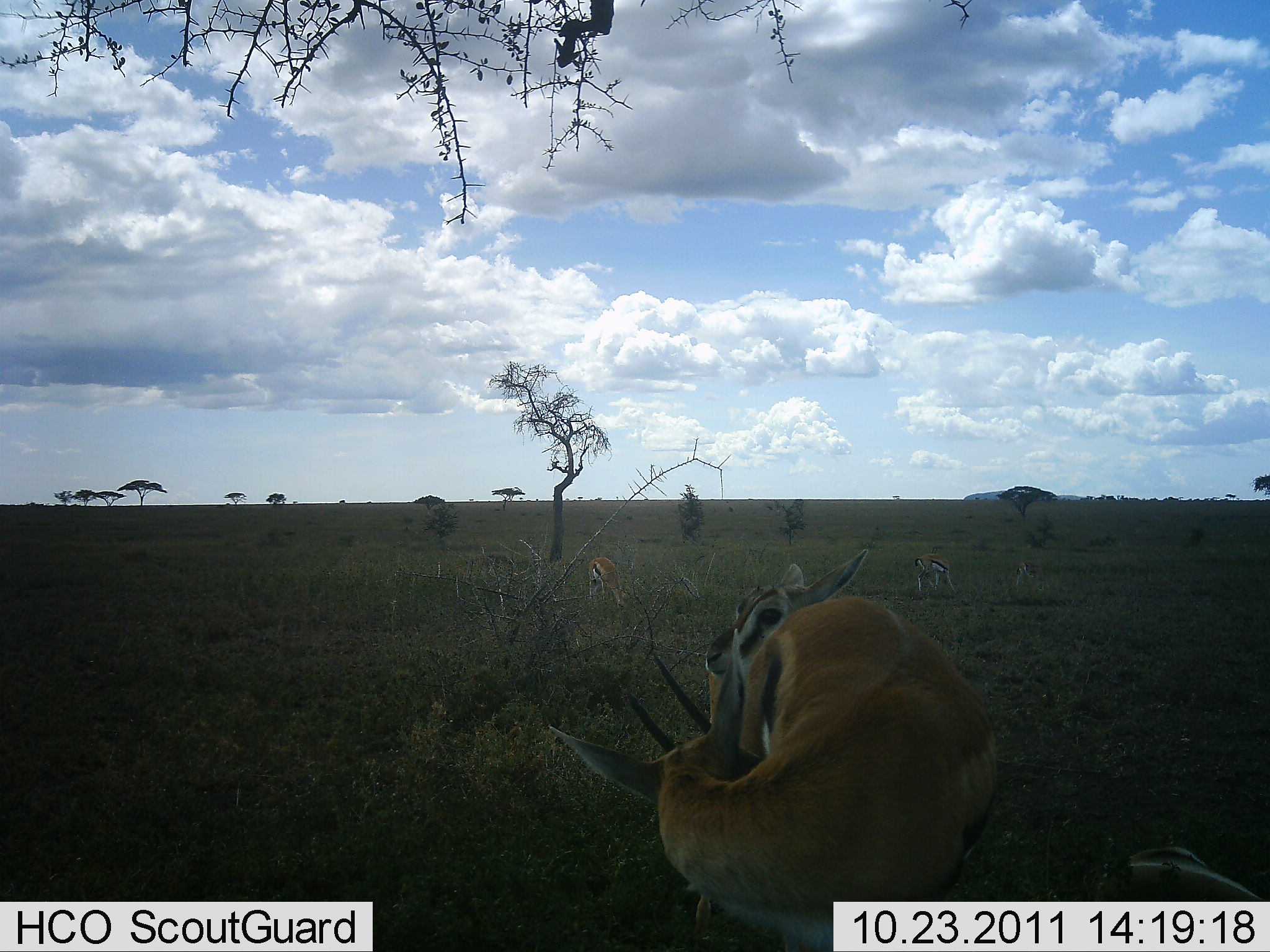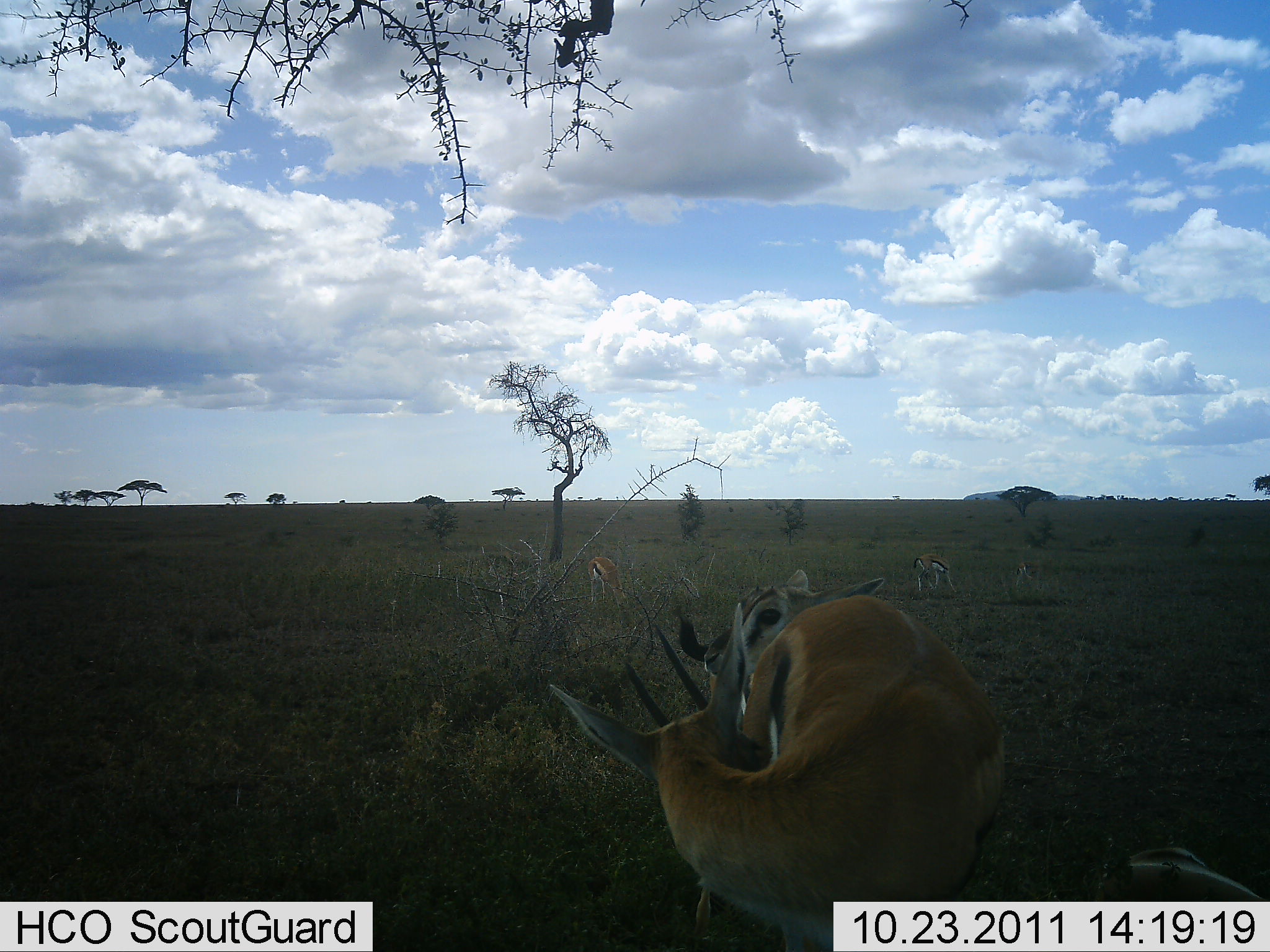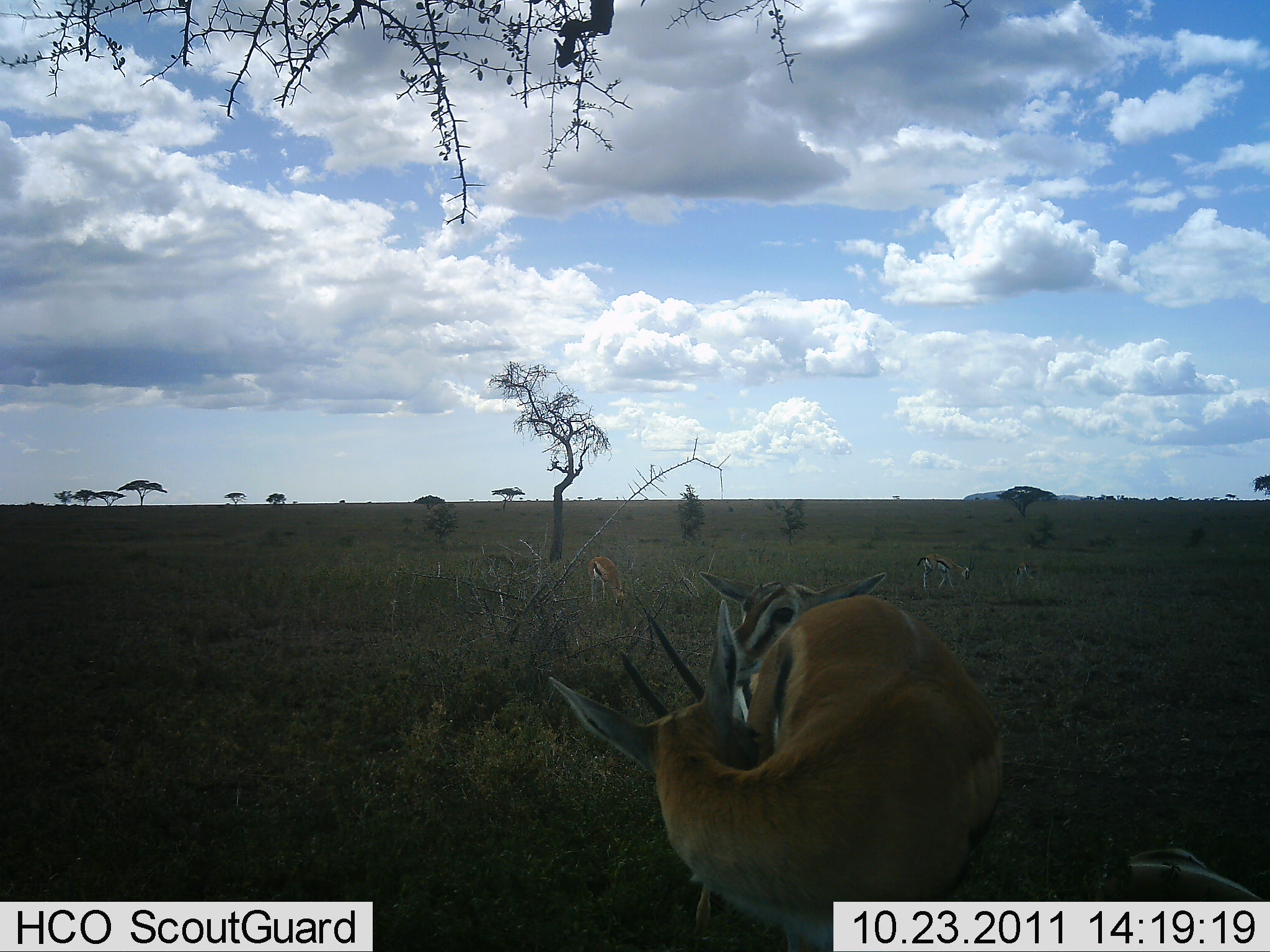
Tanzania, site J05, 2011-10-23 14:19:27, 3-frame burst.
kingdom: Animalia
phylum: Chordata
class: Mammalia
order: Artiodactyla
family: Bovidae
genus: Eudorcas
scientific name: Eudorcas thomsonii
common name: thomson's gazelle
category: gazellethomsons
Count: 4.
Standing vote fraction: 100%.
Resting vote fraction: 0%.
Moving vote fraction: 8%.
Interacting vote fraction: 0%.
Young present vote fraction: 8%.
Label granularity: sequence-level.